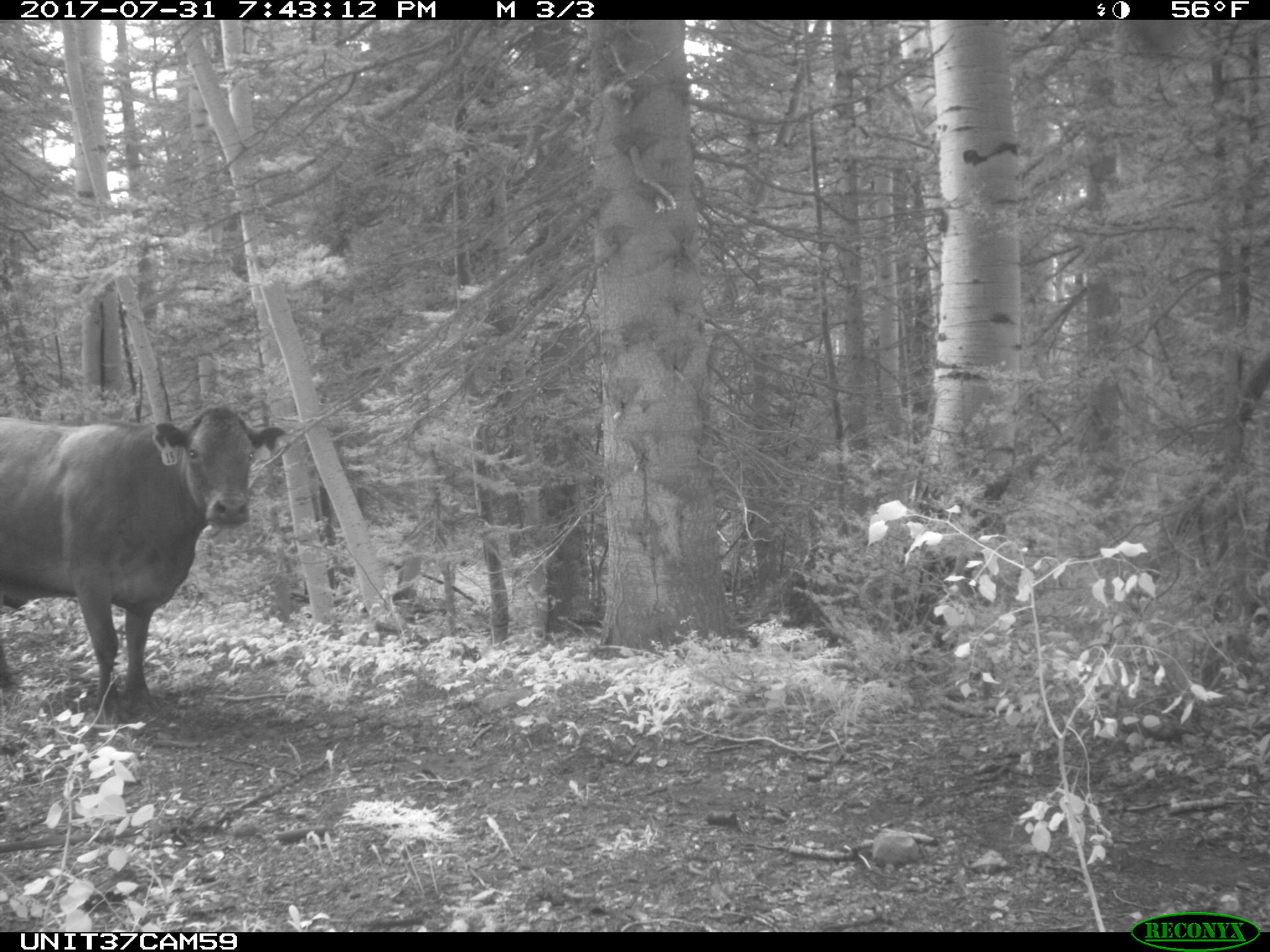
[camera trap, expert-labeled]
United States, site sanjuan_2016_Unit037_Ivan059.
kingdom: Animalia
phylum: Chordata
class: Mammalia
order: Artiodactyla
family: Bovidae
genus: Bos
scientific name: Bos taurus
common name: domestic cow